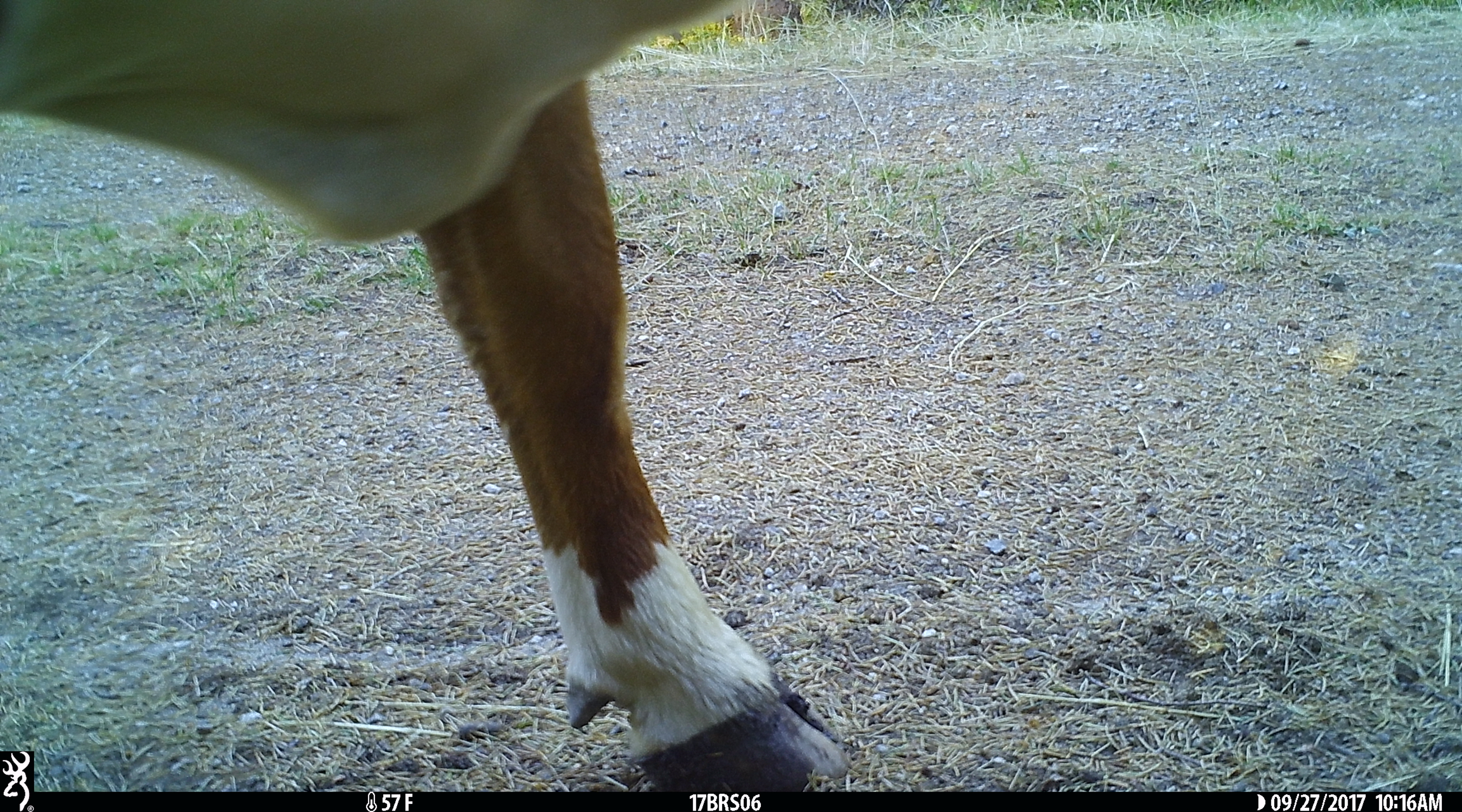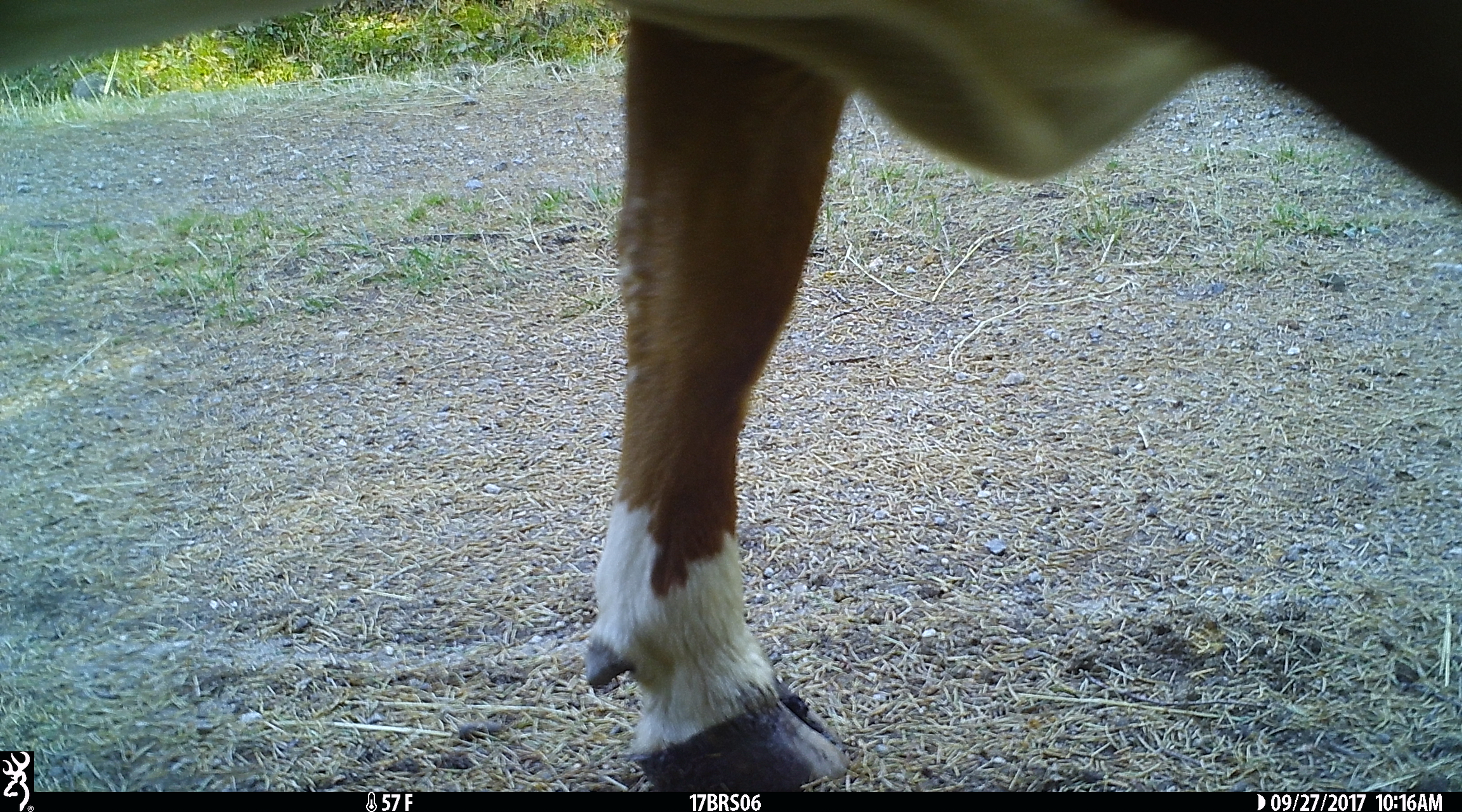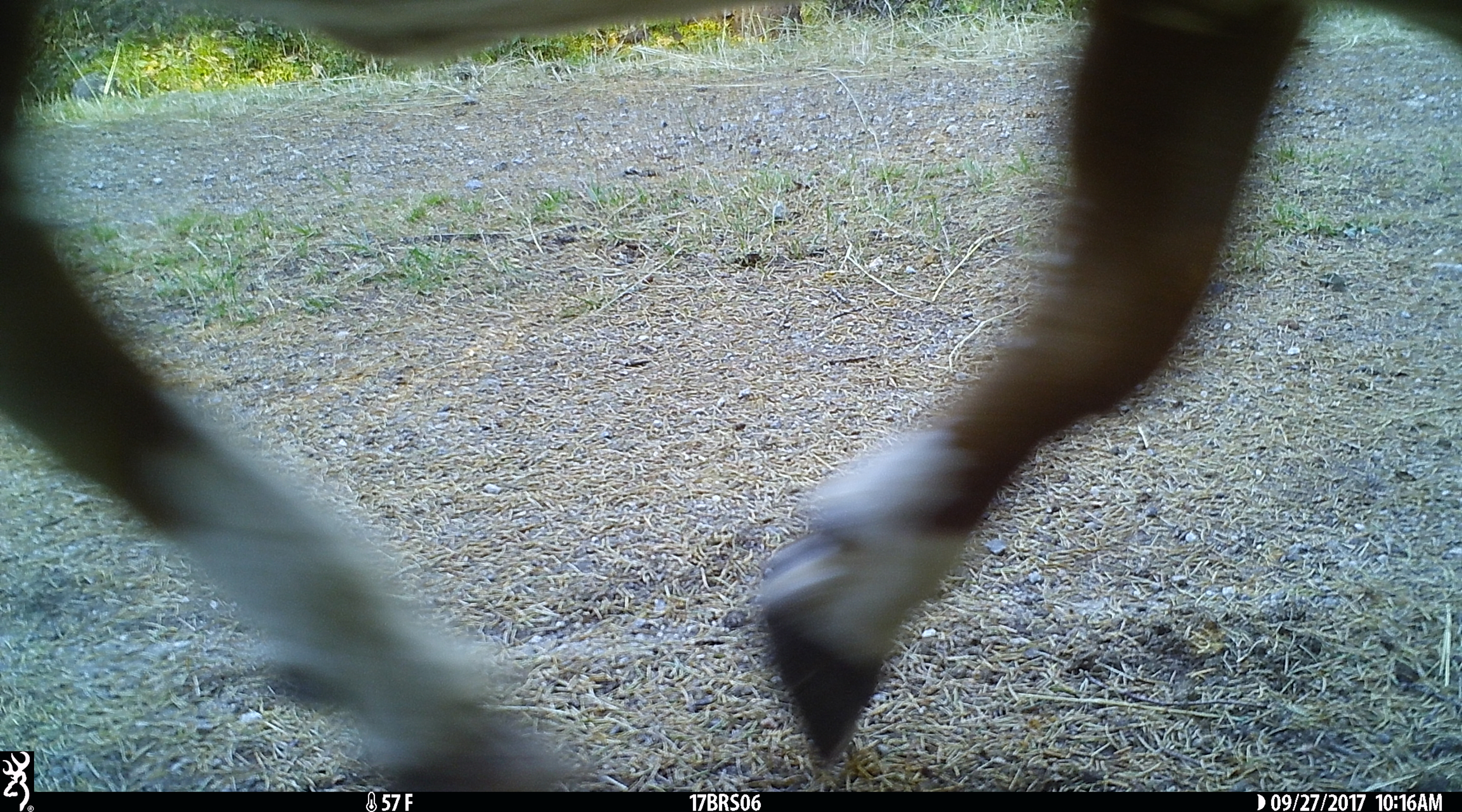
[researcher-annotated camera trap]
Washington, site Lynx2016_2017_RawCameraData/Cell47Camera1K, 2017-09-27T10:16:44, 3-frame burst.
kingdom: Animalia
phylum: Chordata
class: Mammalia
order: Artiodactyla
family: Bovidae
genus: Bos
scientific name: Bos taurus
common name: domestic cattle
Domestic cattle (Bos taurus). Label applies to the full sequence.